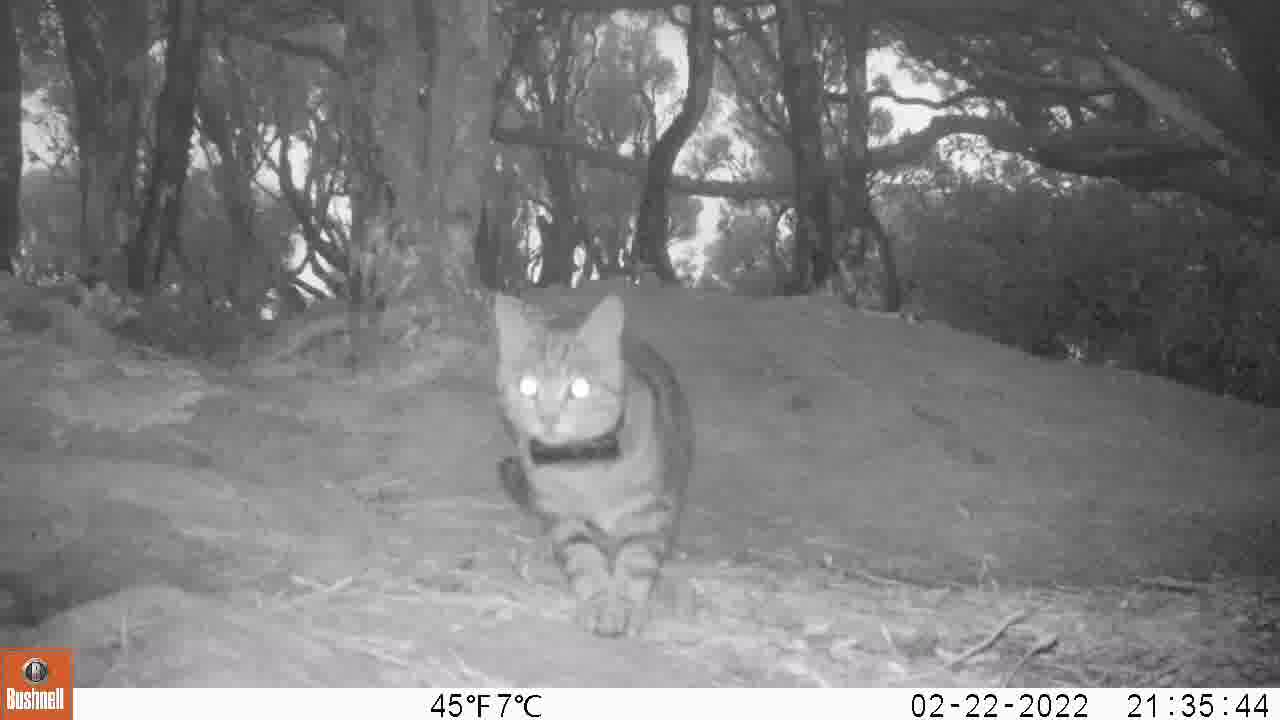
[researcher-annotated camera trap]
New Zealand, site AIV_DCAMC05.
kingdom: Animalia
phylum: Chordata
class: Mammalia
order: Carnivora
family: Felidae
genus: Felis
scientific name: Felis catus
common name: domestic cat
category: cat